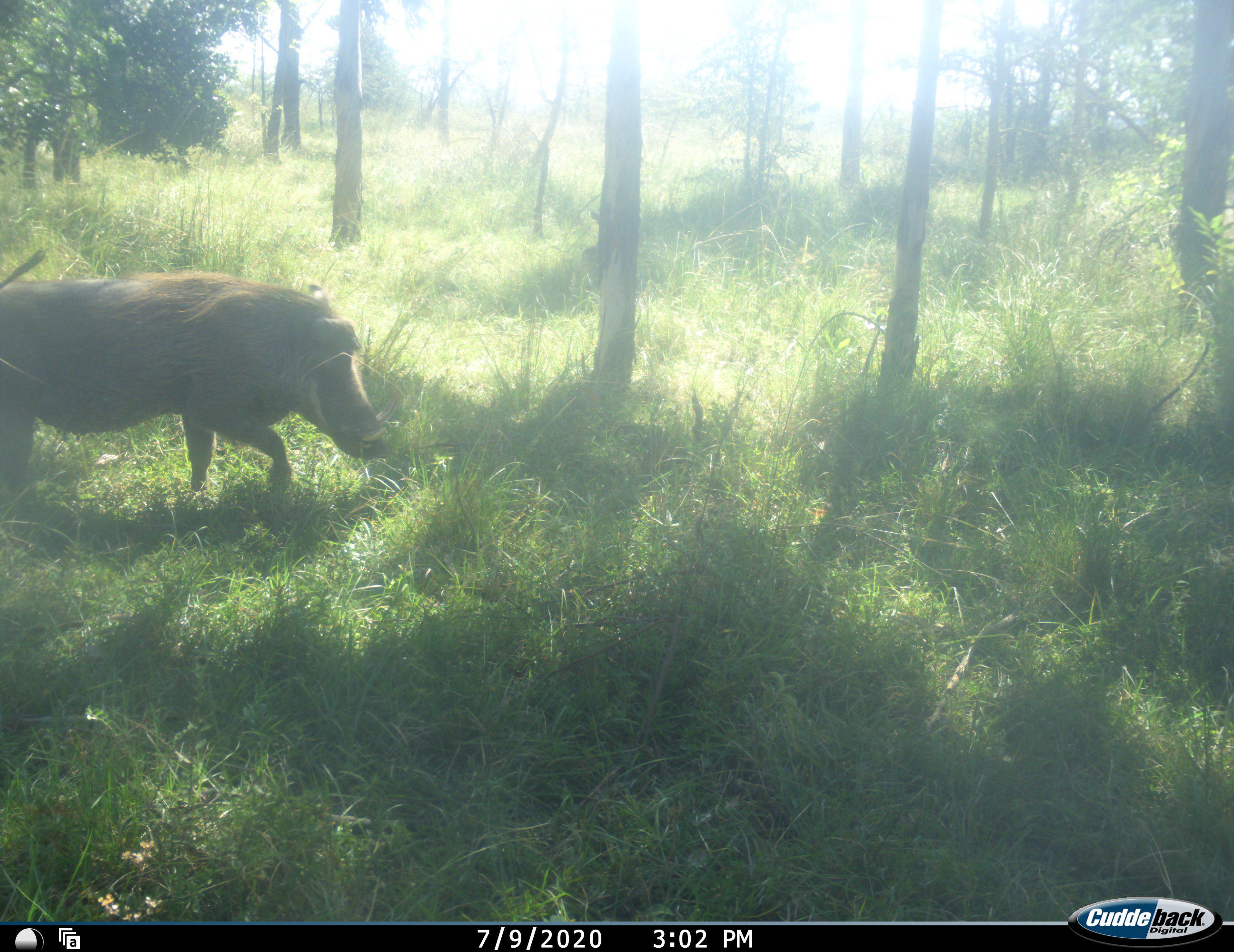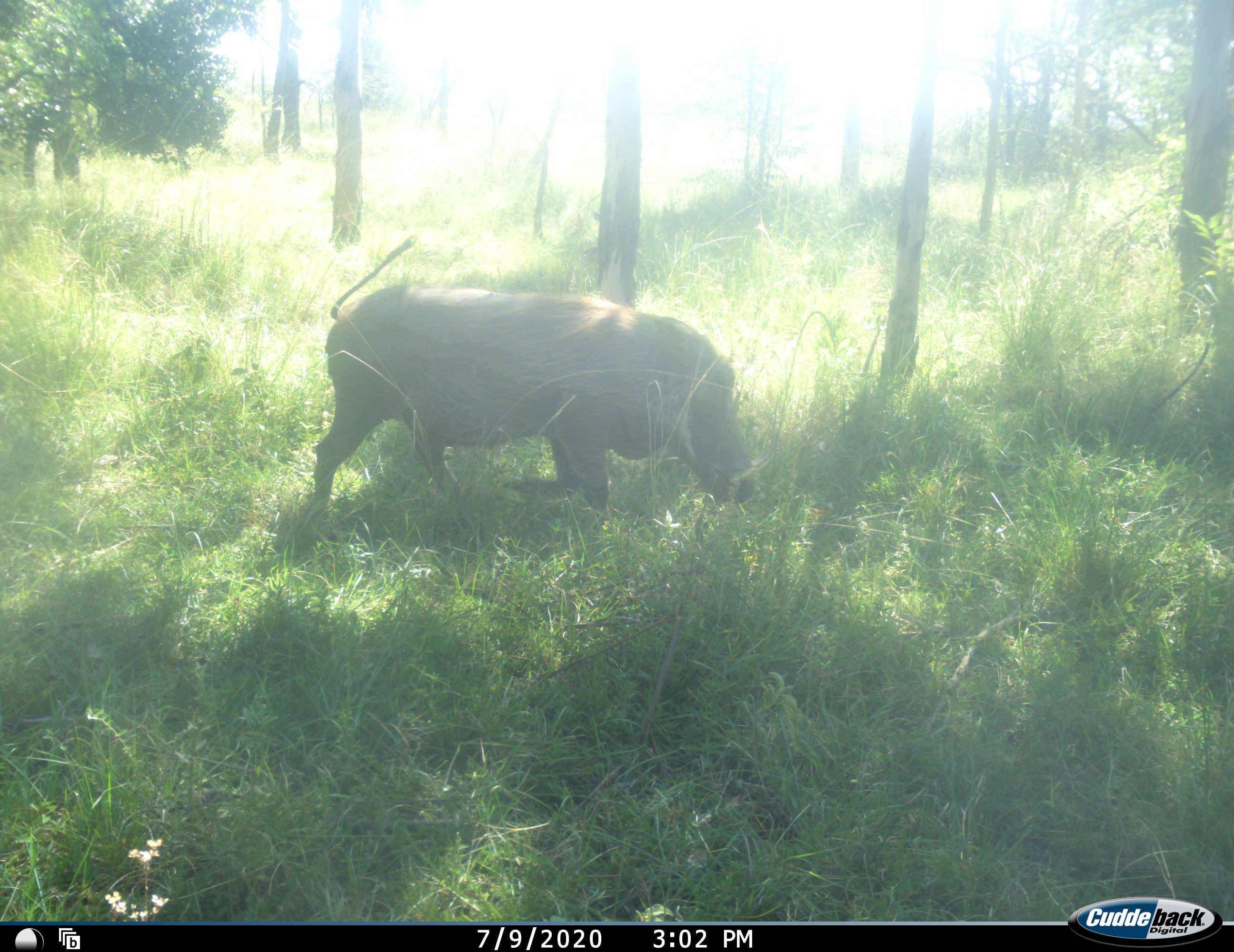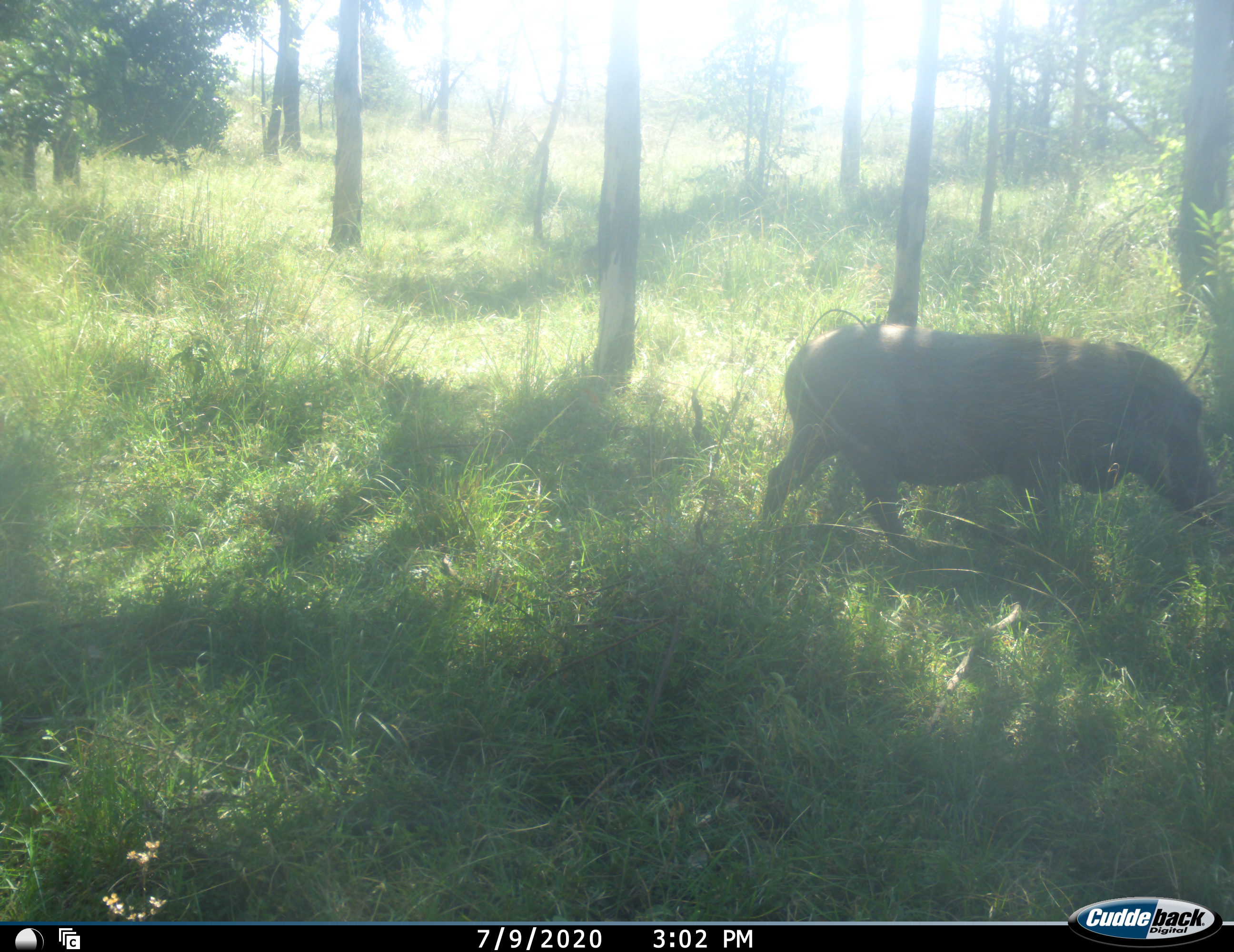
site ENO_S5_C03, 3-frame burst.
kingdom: Animalia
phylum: Chordata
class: Mammalia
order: Artiodactyla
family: Suidae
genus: Phacochoerus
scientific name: Phacochoerus africanus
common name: warthog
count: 1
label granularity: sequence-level